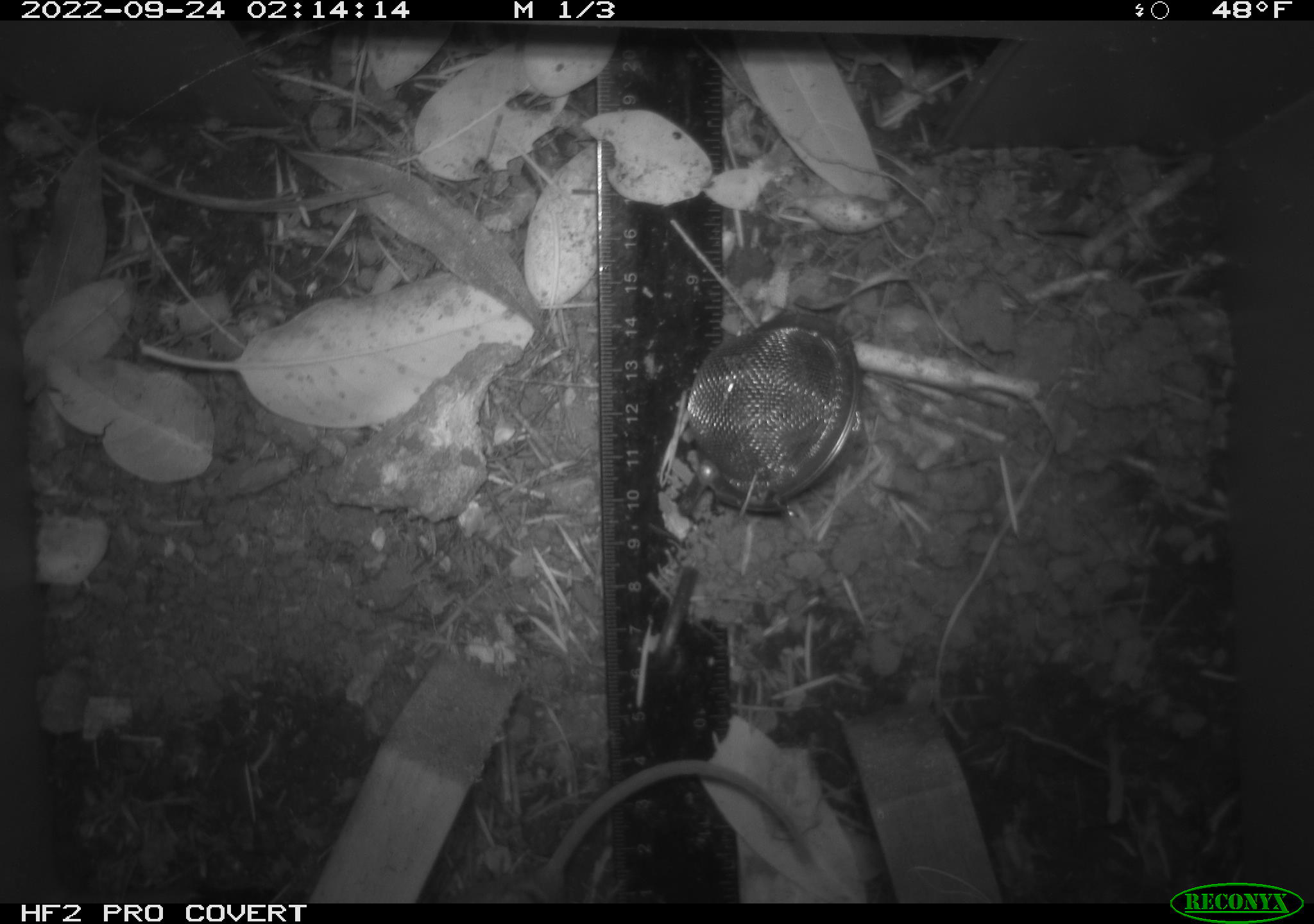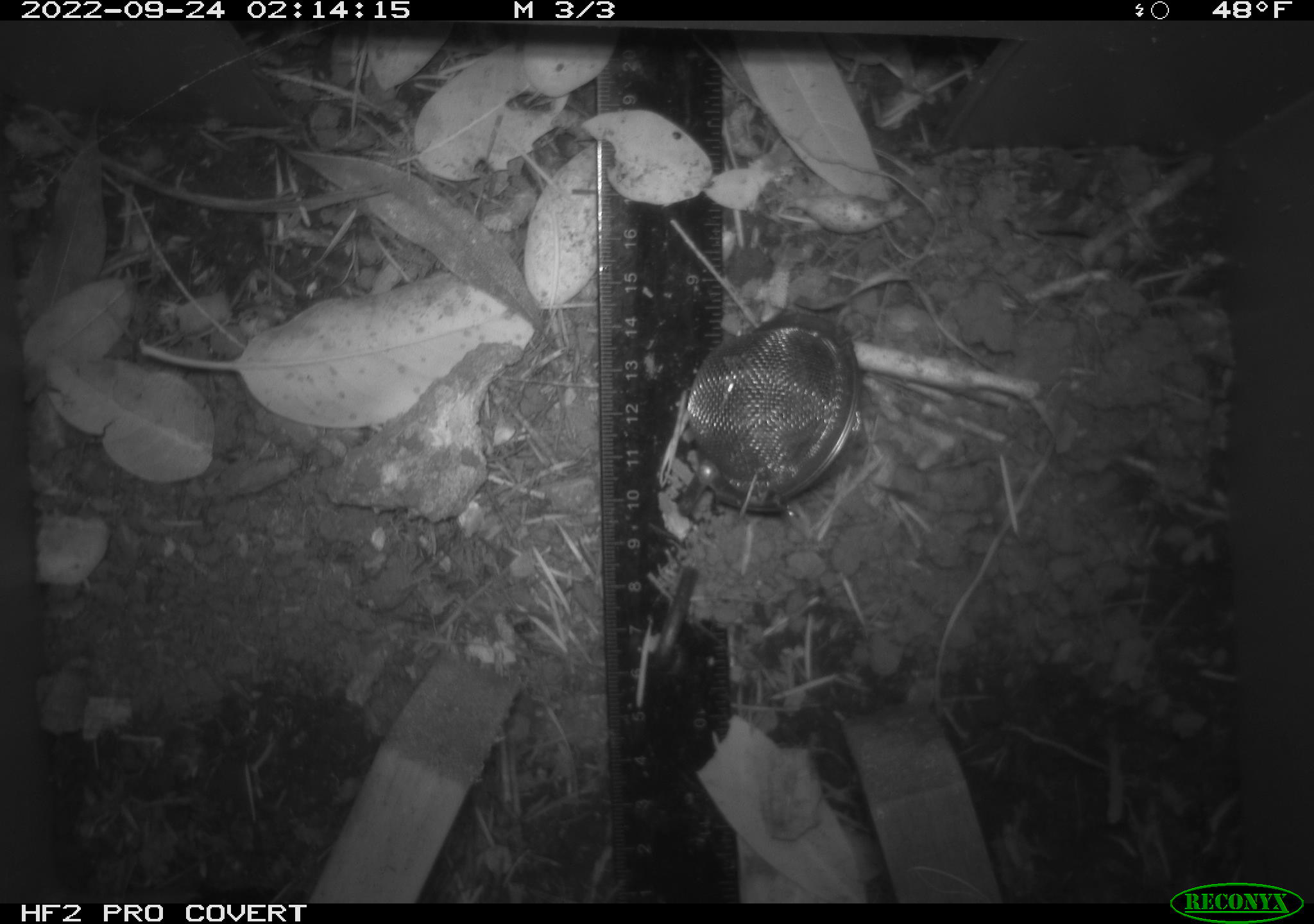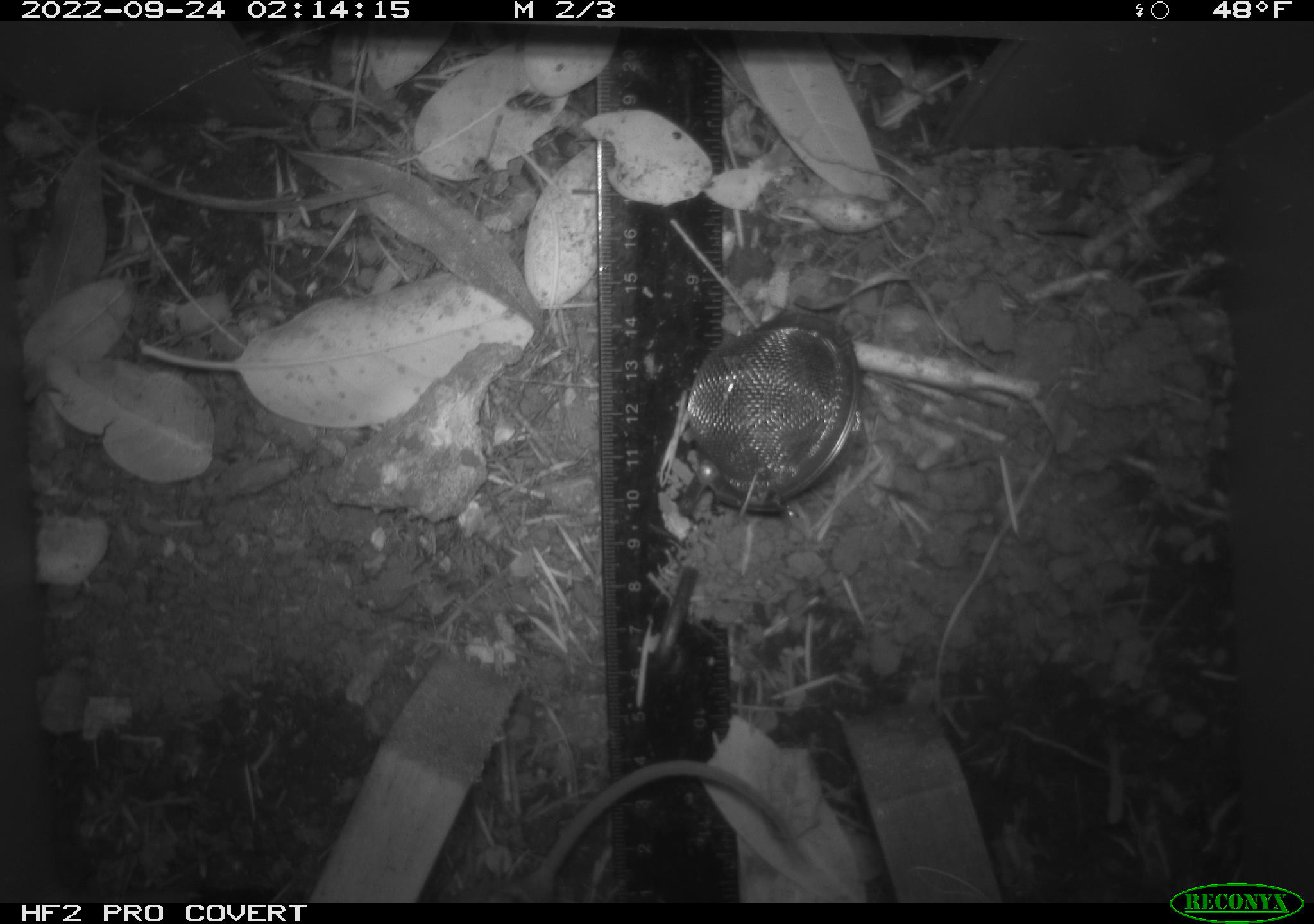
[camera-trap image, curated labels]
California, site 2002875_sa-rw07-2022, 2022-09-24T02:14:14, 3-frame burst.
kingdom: Animalia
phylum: Chordata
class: Mammalia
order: Rodentia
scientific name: Rodentia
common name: mouse species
Mouse species (Rodentia).